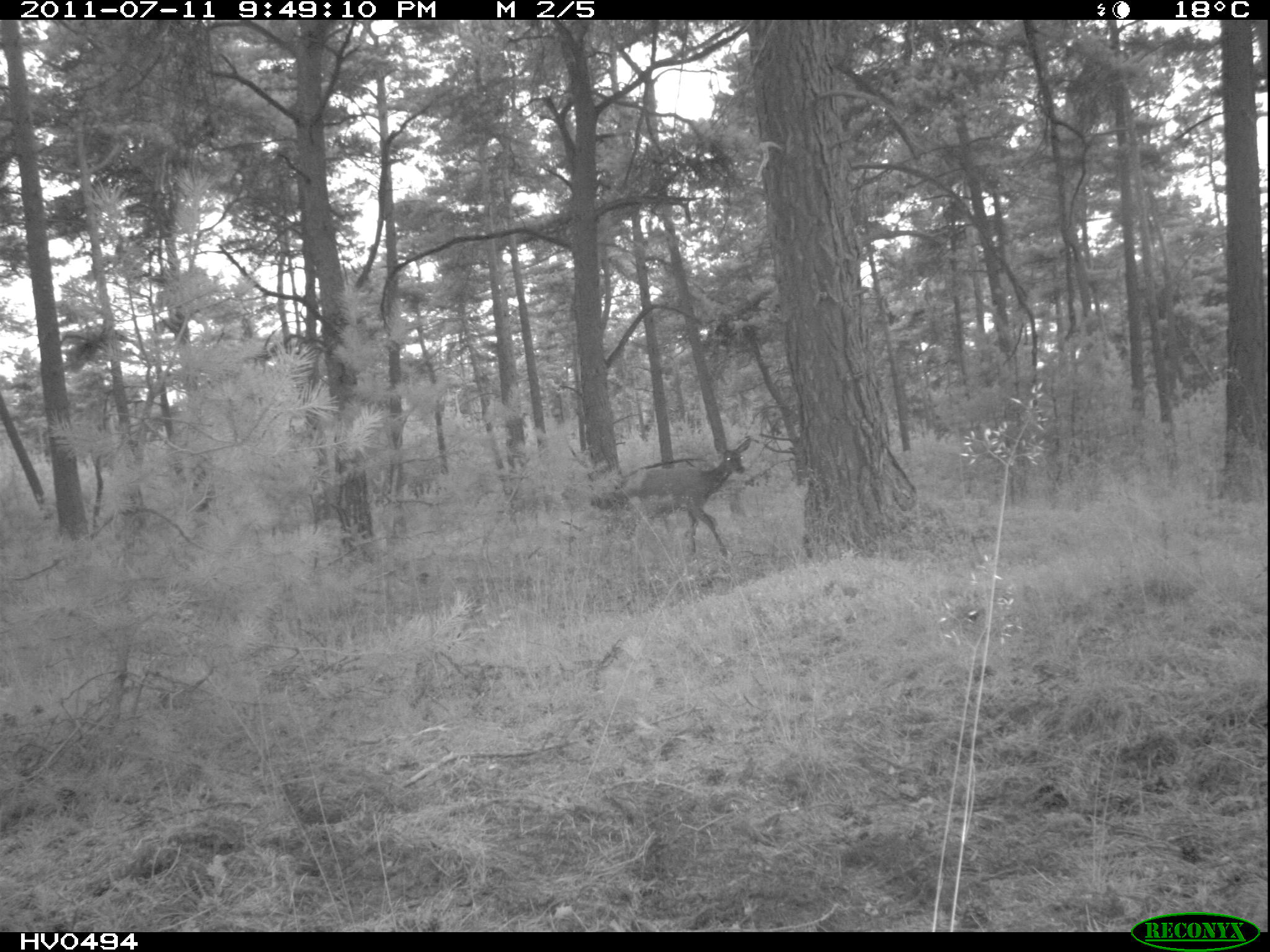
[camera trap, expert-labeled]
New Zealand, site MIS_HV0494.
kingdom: Animalia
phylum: Chordata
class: Mammalia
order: Artiodactyla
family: Cervidae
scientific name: Cervidae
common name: deer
Deer (Cervidae).